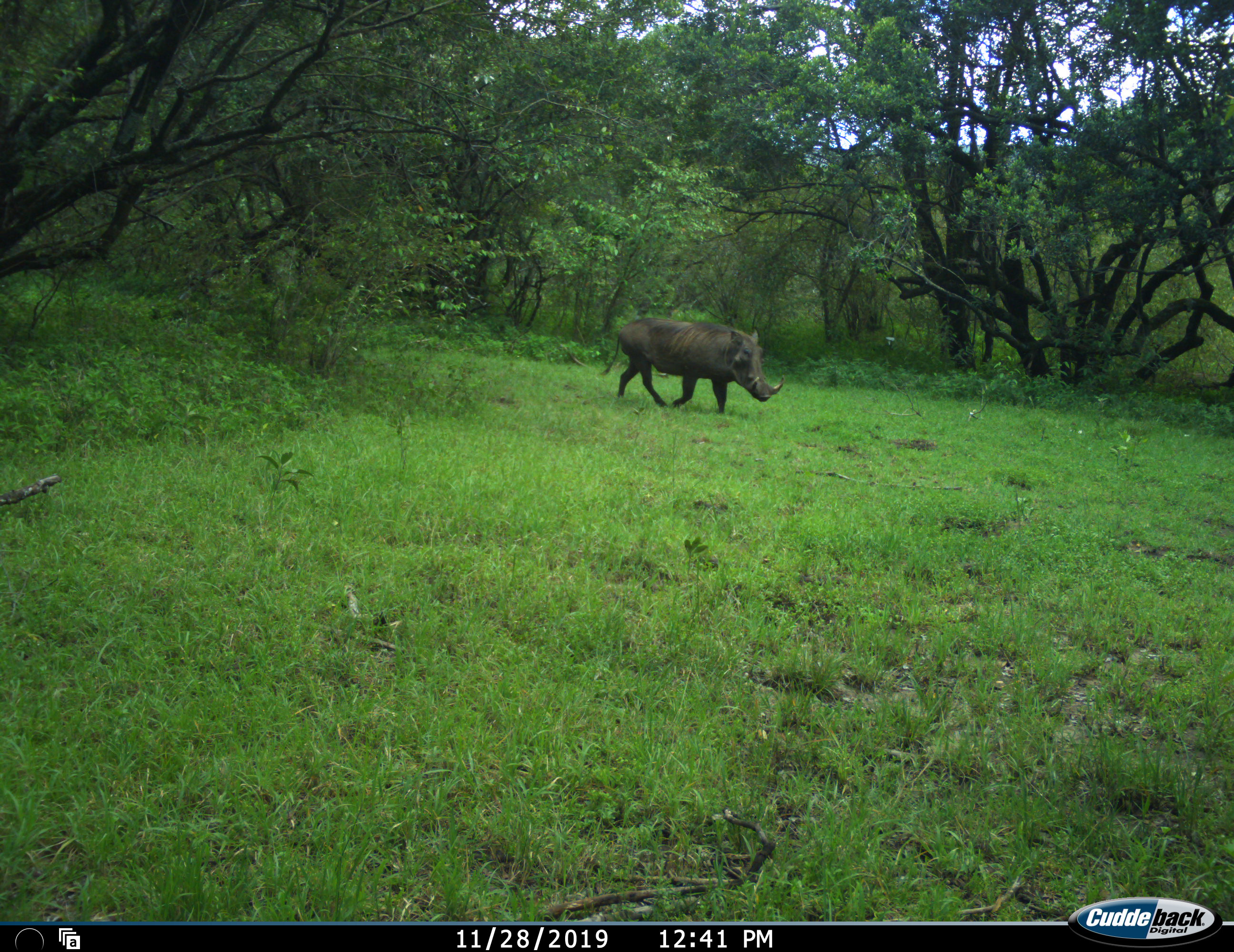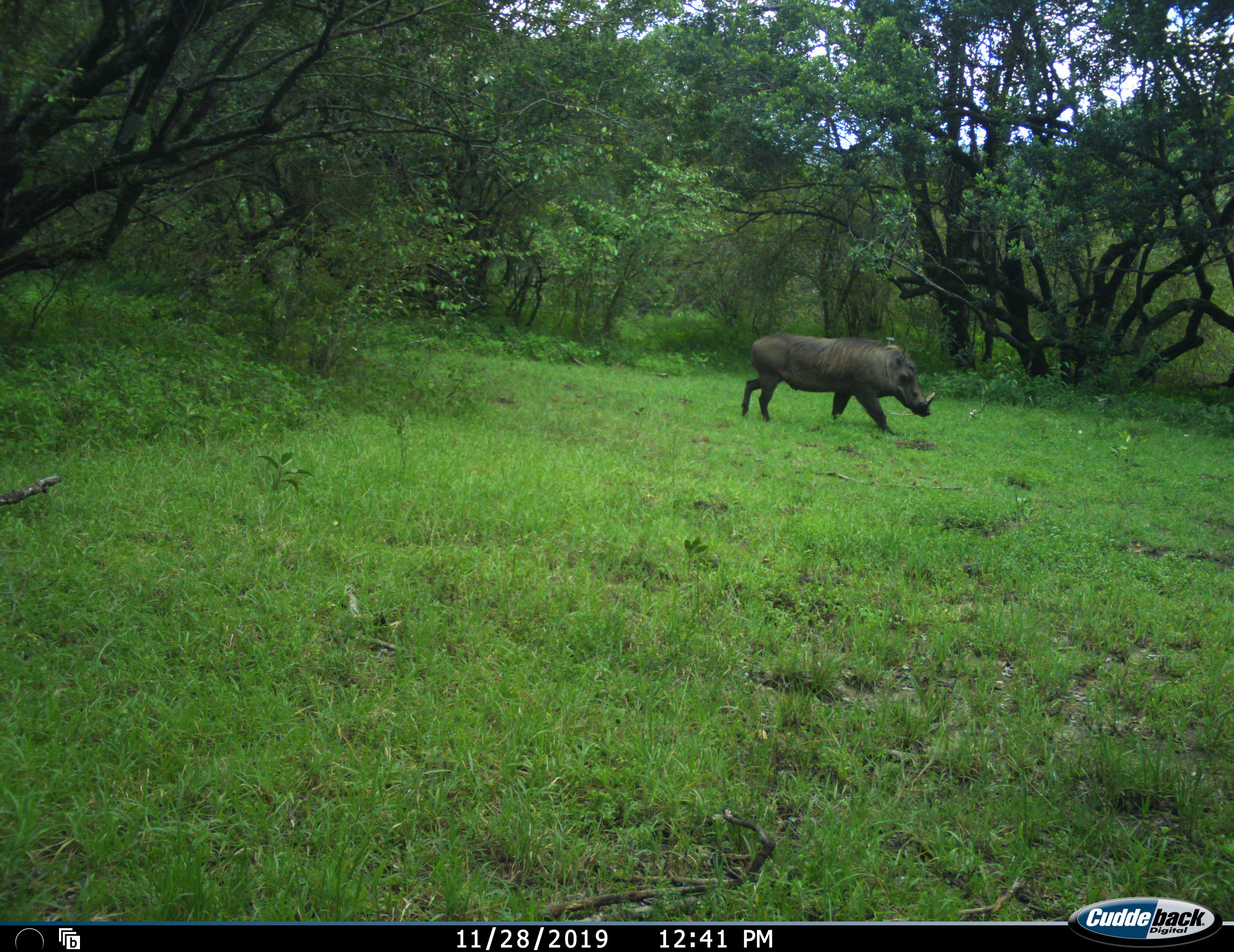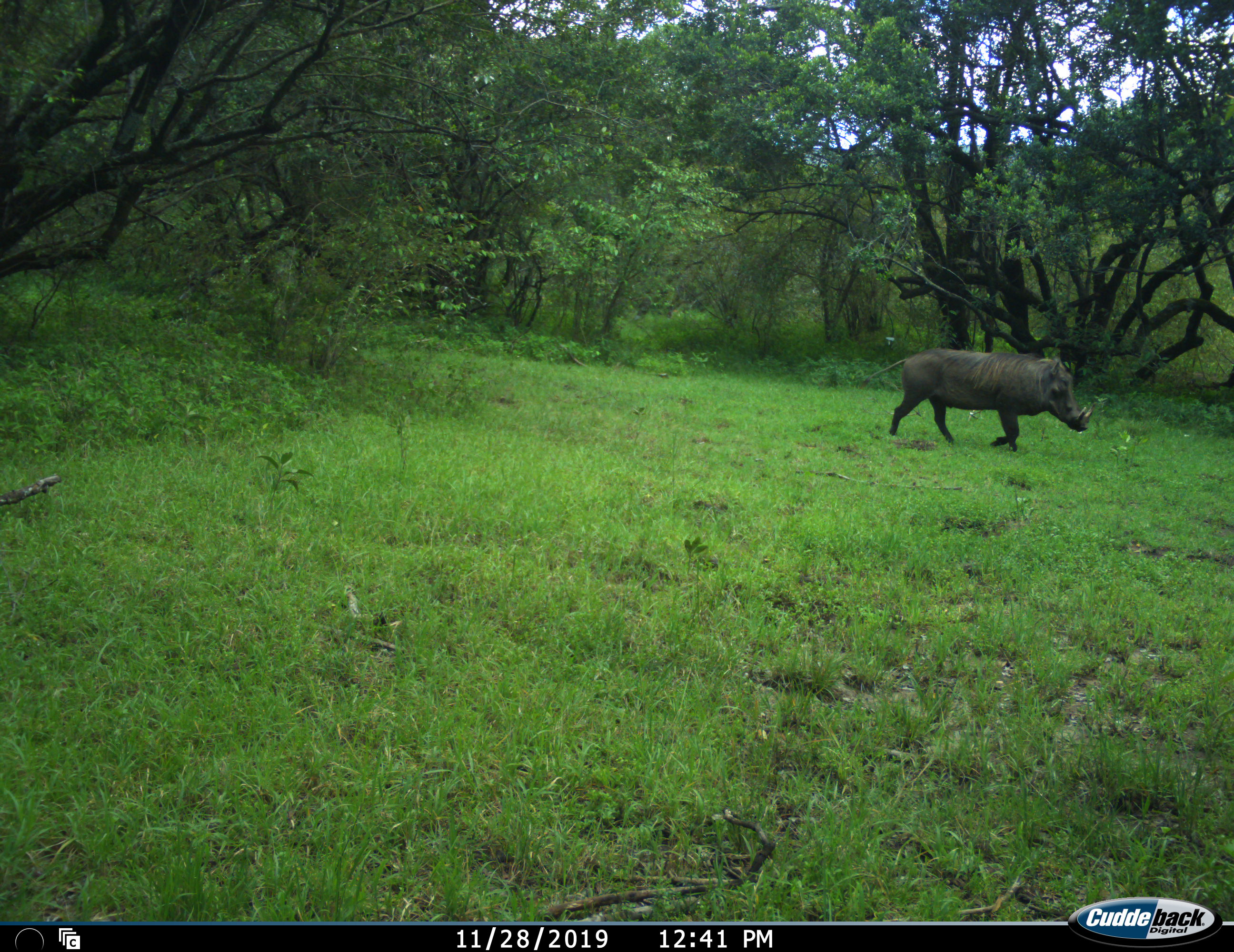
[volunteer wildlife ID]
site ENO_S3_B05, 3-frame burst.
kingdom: Animalia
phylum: Chordata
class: Mammalia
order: Artiodactyla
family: Suidae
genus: Phacochoerus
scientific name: Phacochoerus africanus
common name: warthog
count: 1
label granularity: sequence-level